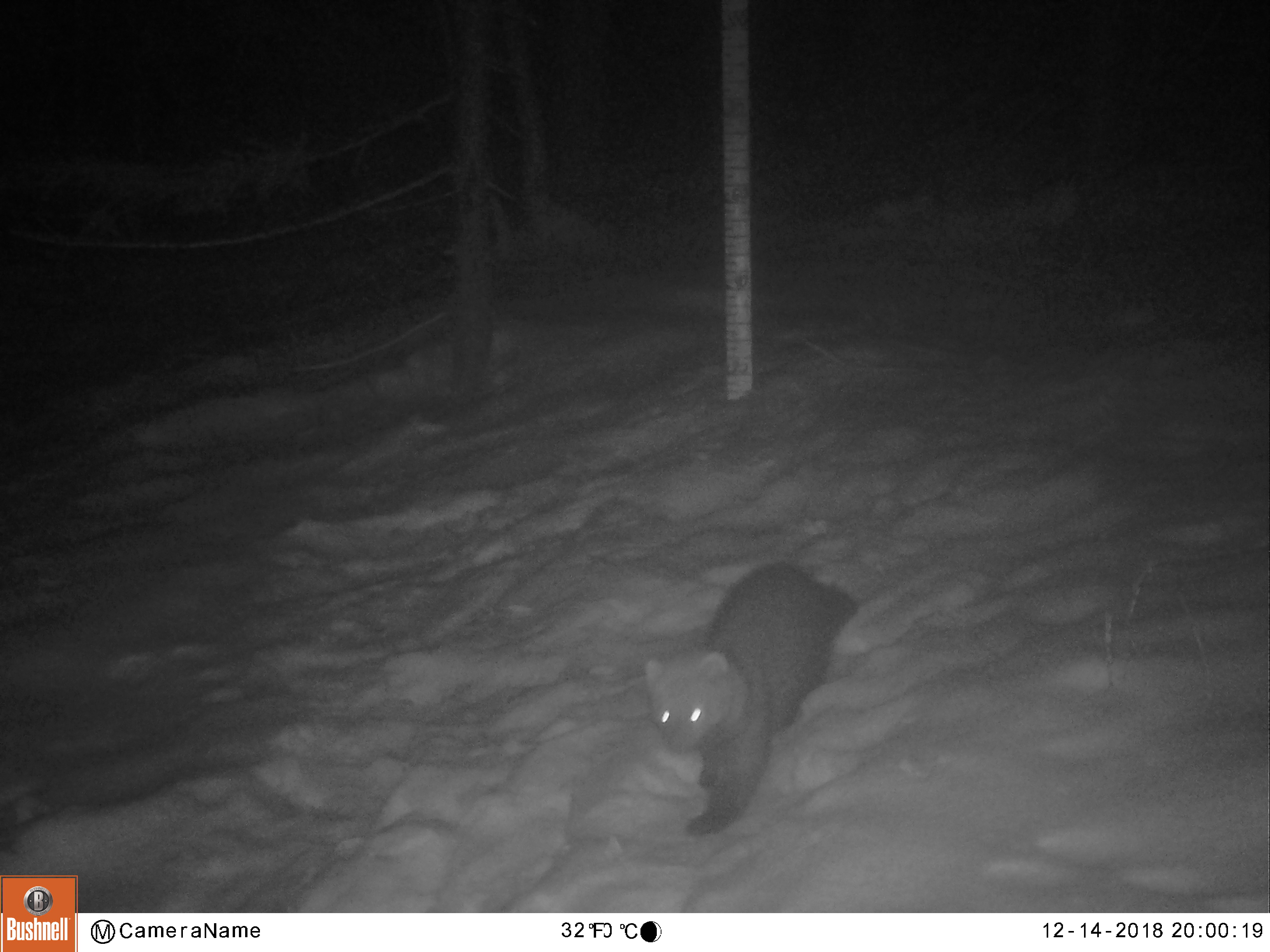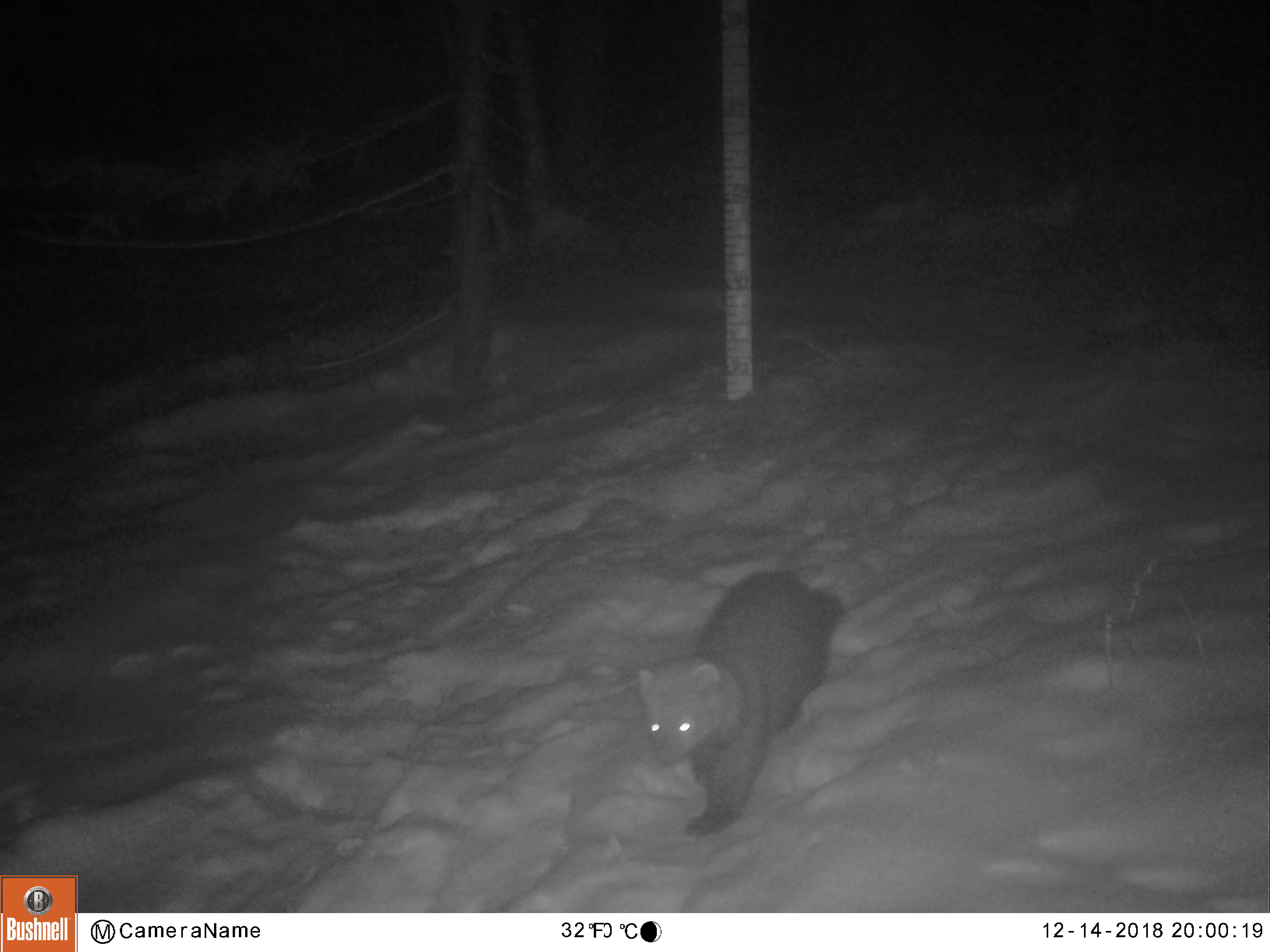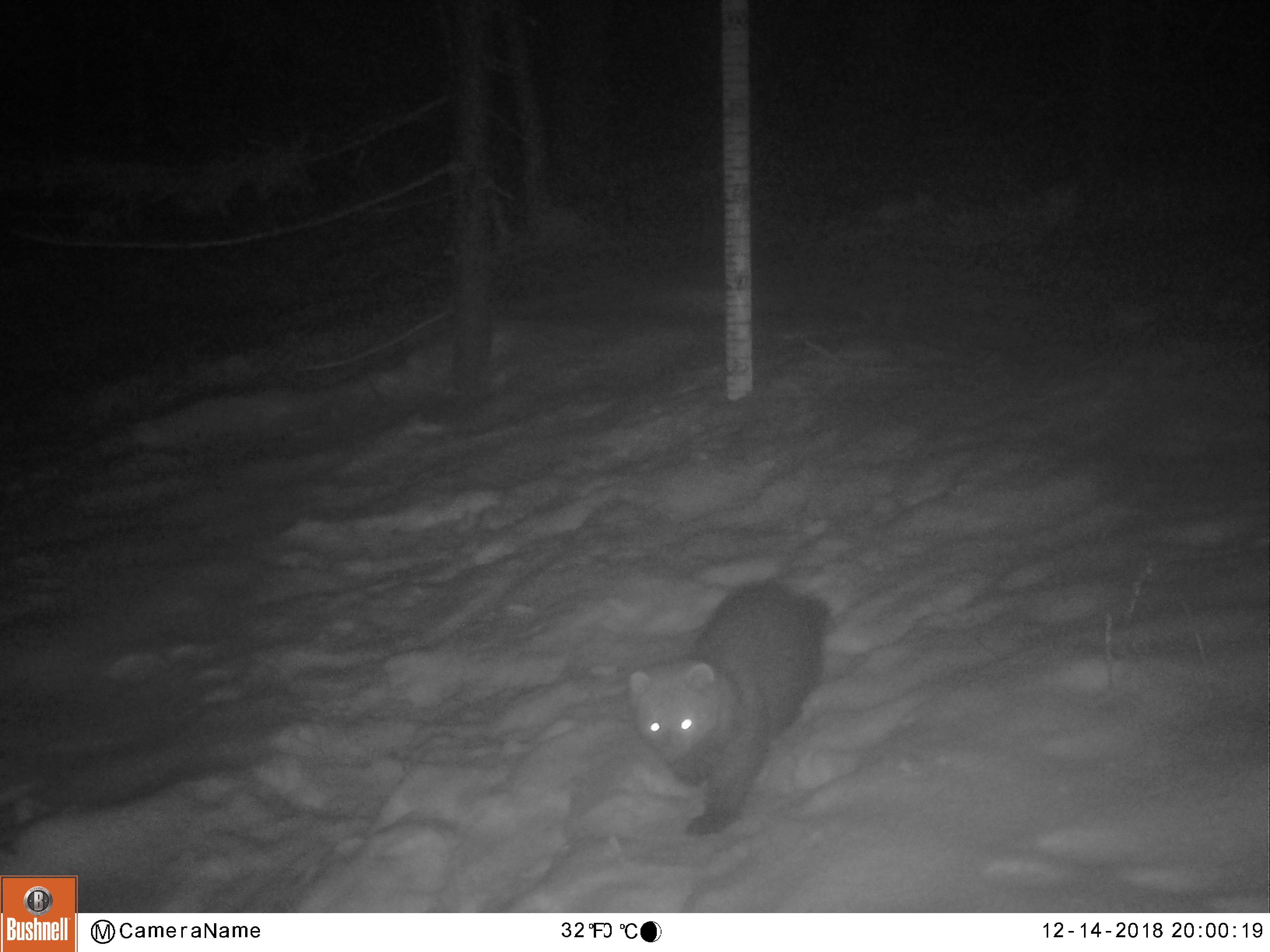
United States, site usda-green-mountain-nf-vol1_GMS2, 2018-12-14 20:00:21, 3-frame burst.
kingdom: Animalia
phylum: Chordata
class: Mammalia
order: Carnivora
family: Mustelidae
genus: Pekania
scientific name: Pekania pennanti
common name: fisher